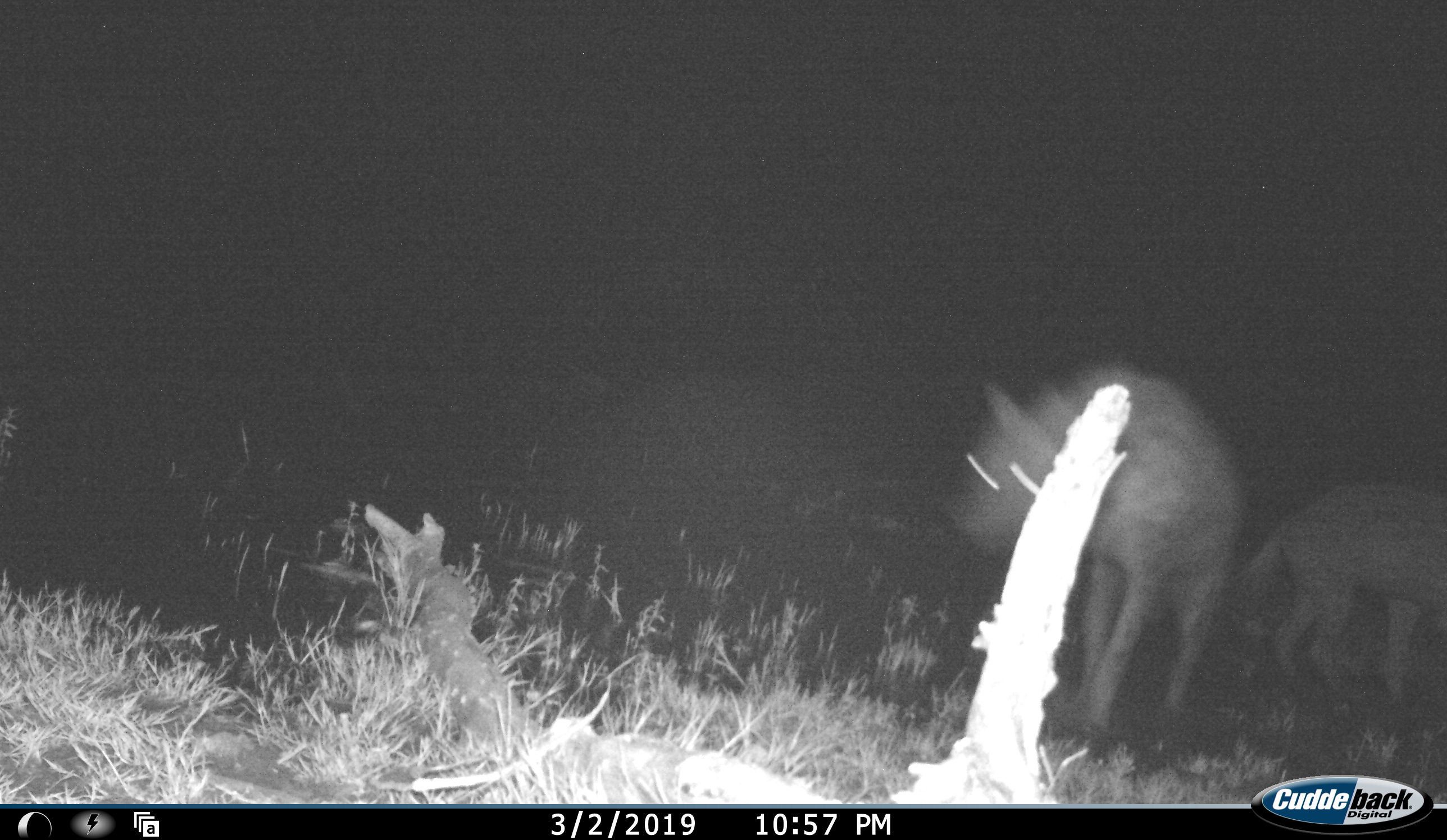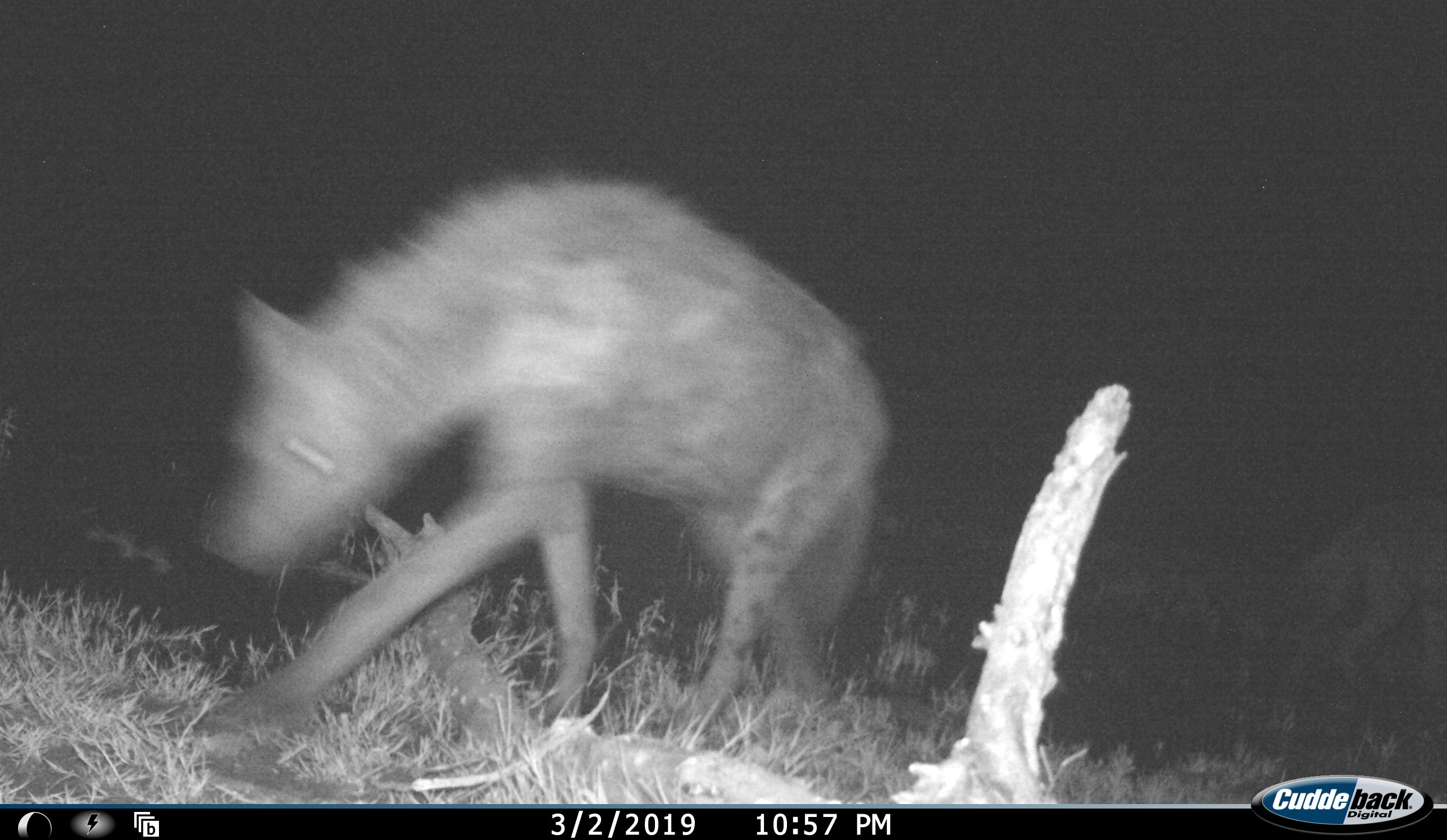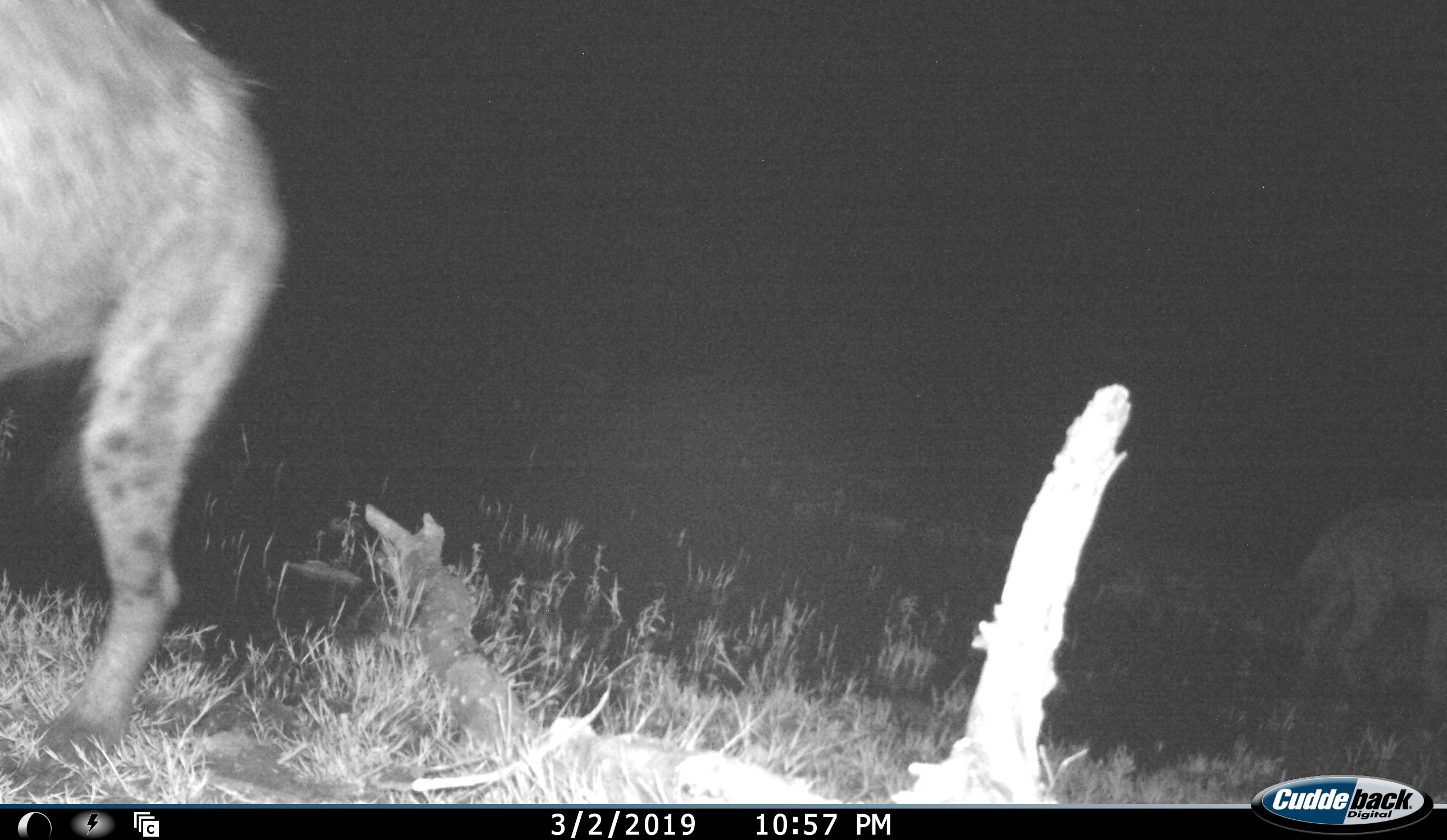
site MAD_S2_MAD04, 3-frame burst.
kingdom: Animalia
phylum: Chordata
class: Mammalia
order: Carnivora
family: Hyaenidae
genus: Crocuta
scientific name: Crocuta crocuta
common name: spotted hyena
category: hyenaspotted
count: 2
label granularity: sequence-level